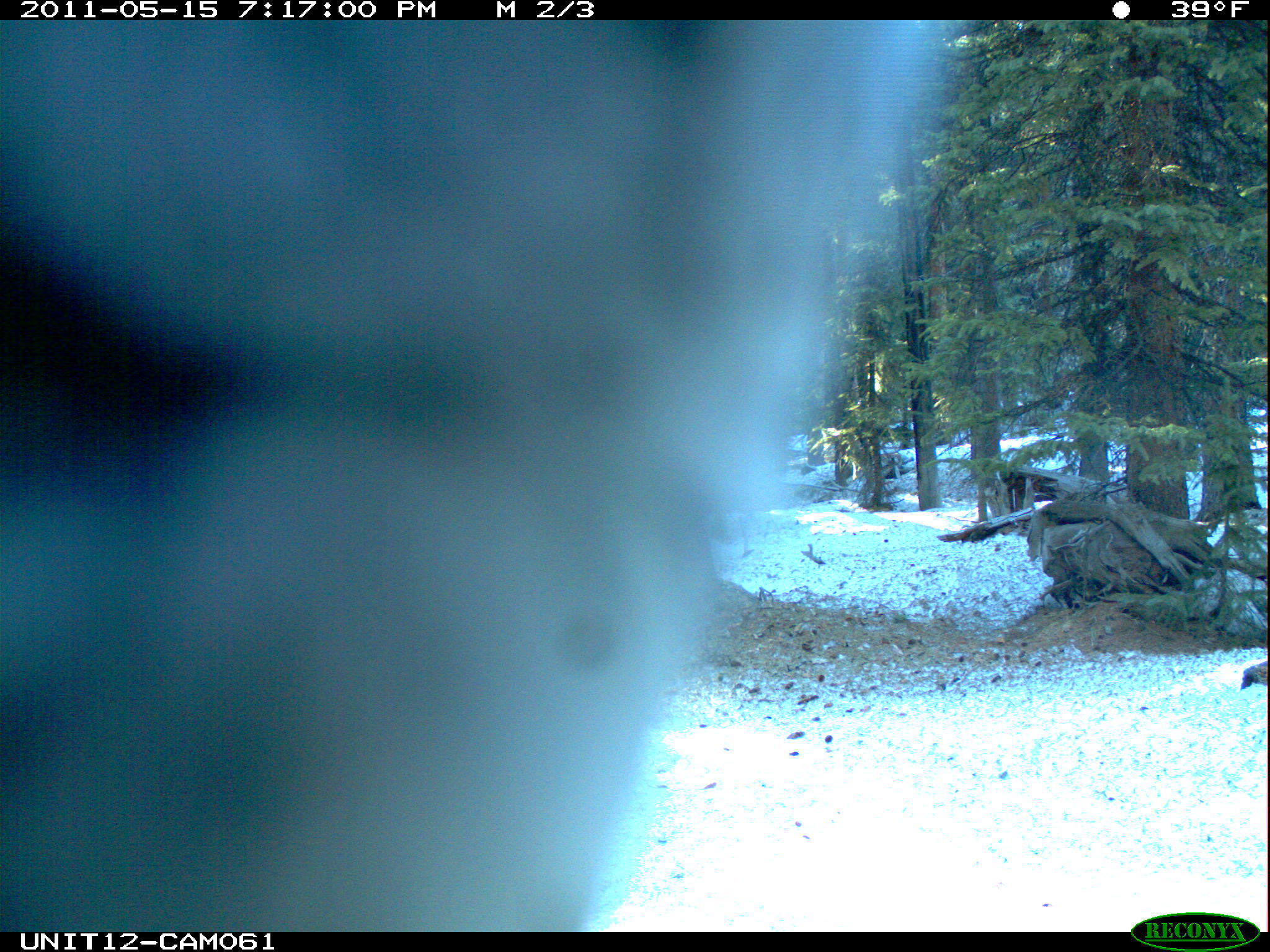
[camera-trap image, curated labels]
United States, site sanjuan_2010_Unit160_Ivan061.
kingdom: Animalia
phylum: Chordata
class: Aves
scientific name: Aves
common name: birds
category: unidentified bird